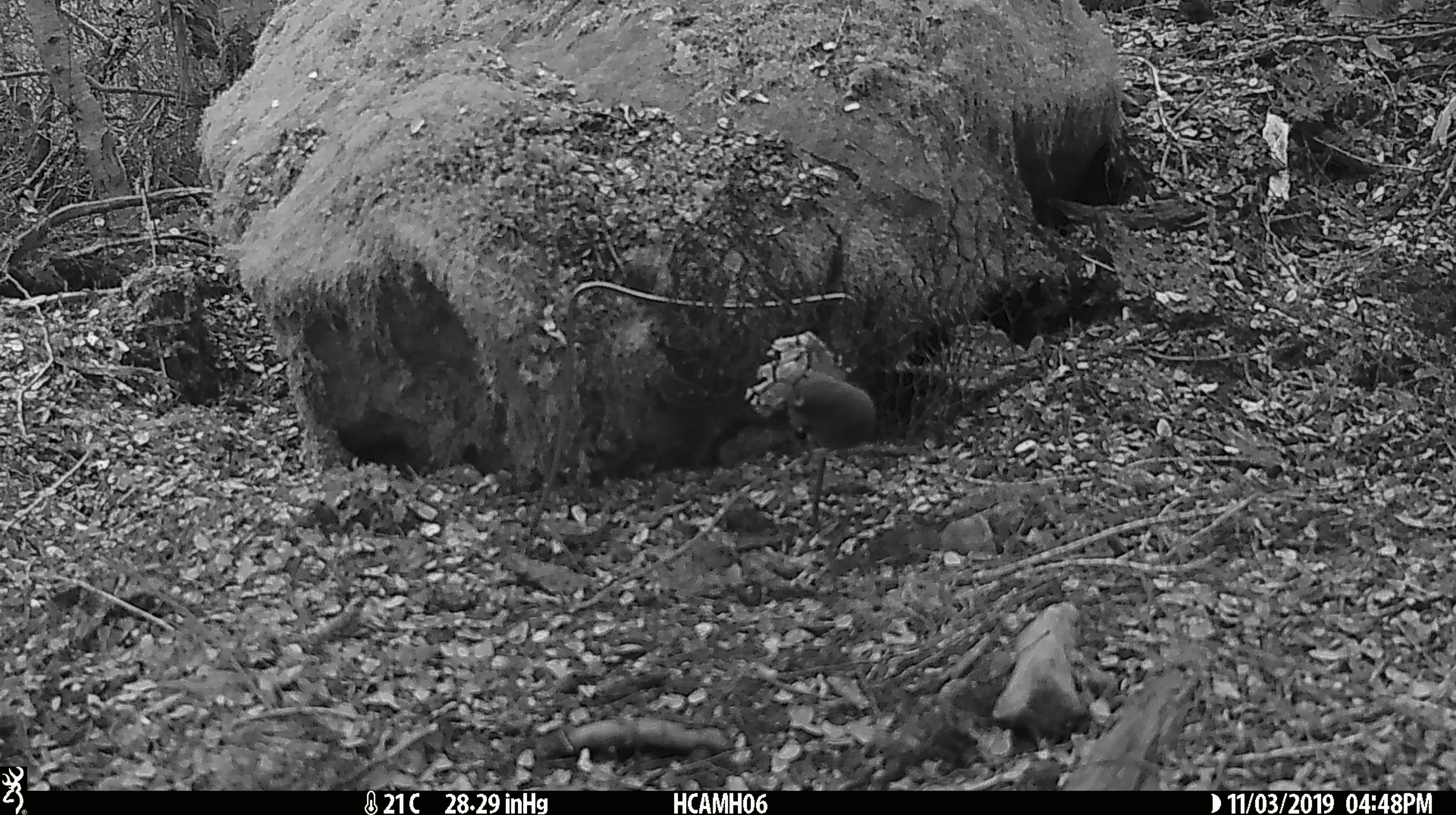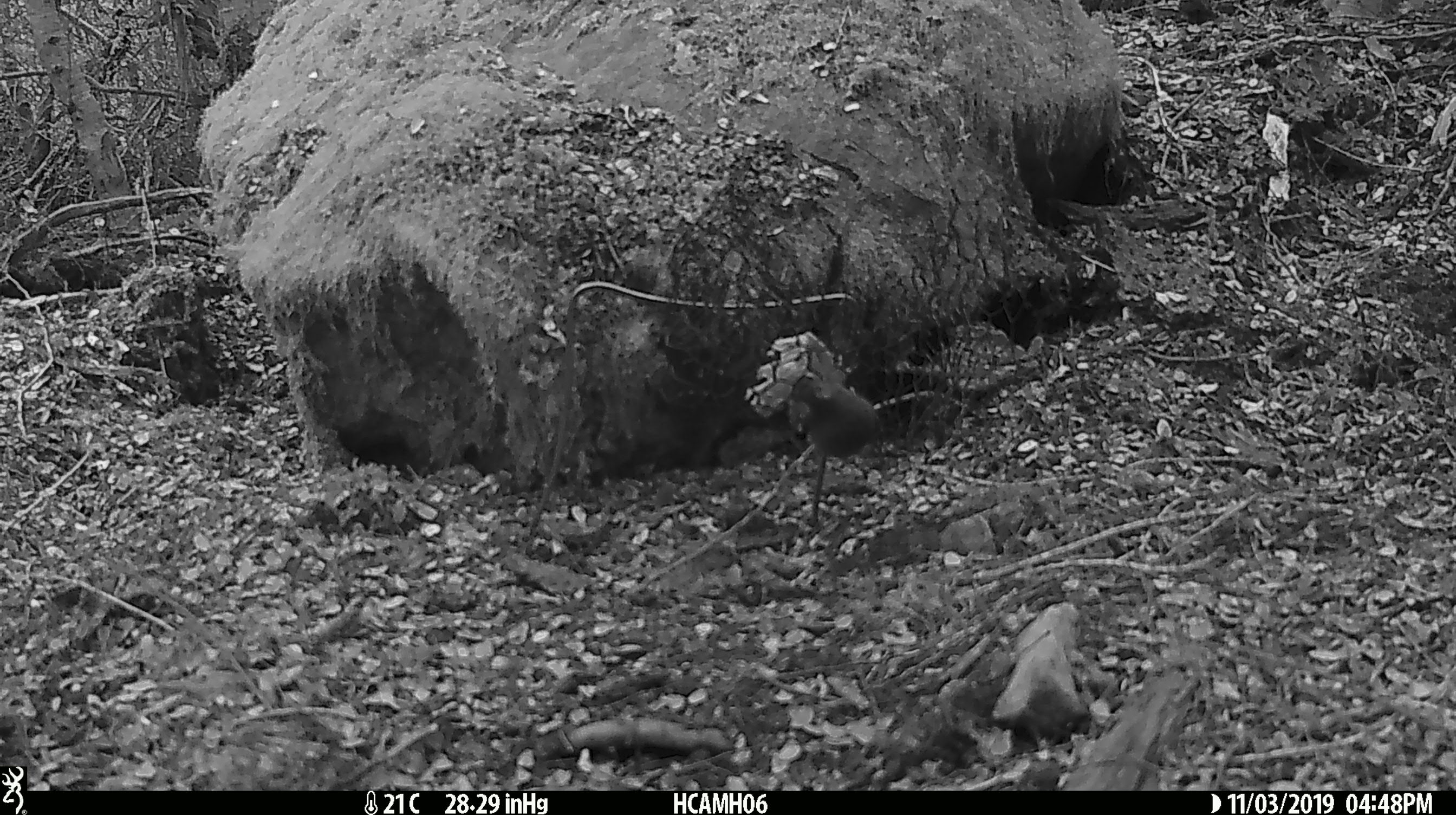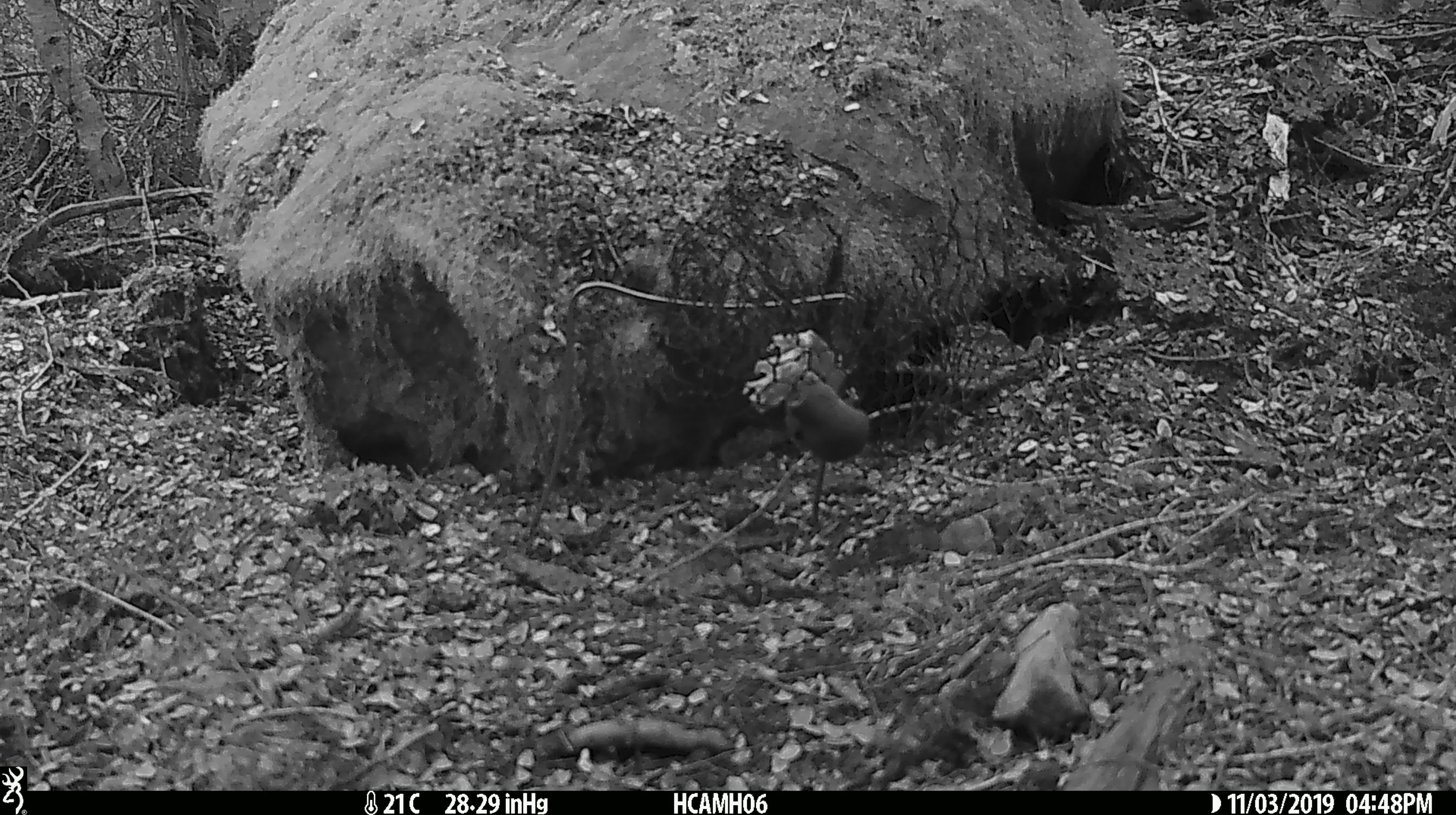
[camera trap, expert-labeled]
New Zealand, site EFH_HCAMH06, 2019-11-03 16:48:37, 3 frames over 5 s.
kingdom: Animalia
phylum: Chordata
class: Mammalia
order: Rodentia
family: Muridae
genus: Mus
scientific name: Mus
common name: mouse